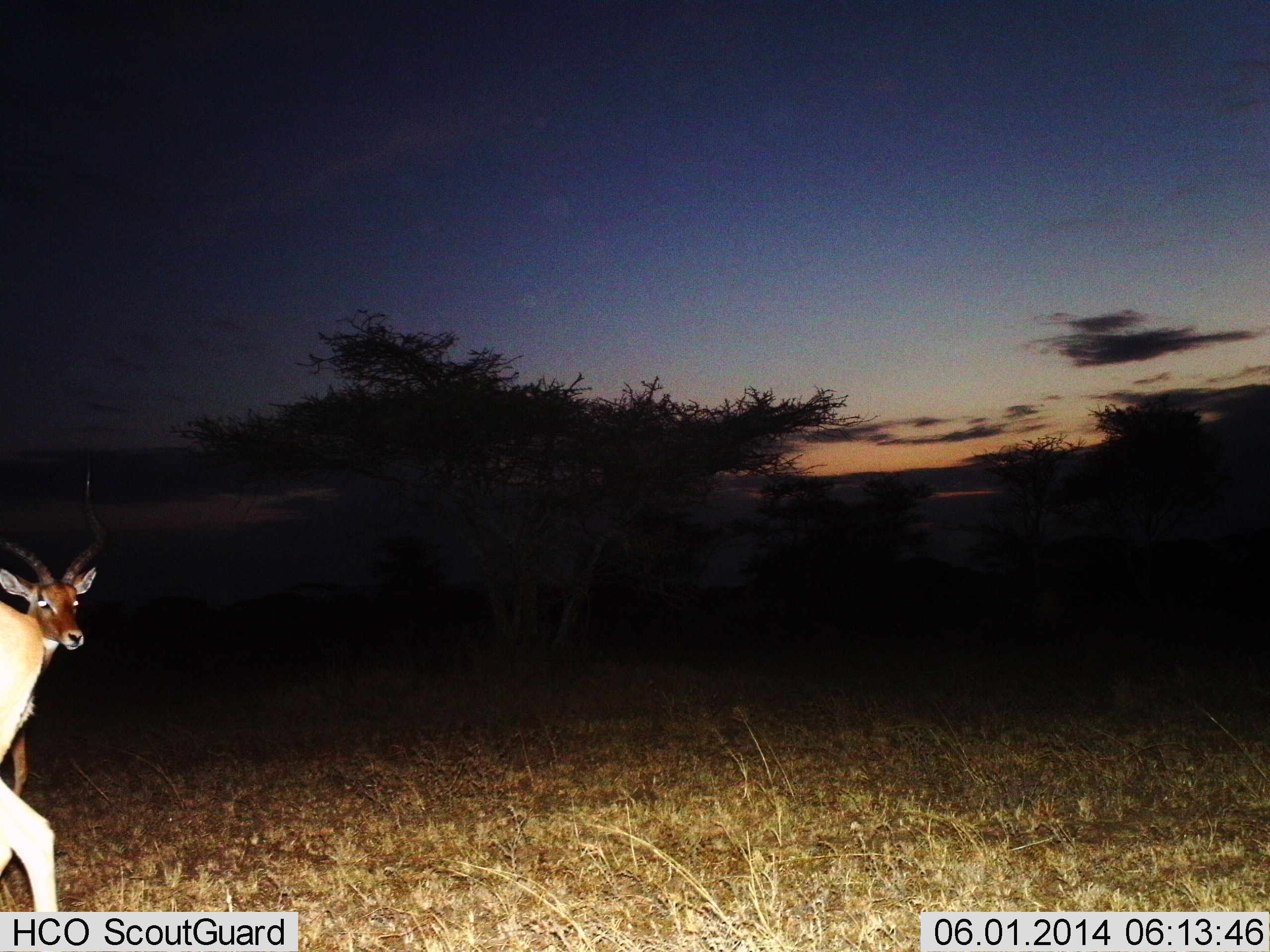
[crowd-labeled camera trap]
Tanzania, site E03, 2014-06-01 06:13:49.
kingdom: Animalia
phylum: Chordata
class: Mammalia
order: Artiodactyla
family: Bovidae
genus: Aepyceros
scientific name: Aepyceros melampus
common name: impala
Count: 2.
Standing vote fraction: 90%.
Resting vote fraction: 0%.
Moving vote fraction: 40%.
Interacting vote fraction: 0%.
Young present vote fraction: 0%.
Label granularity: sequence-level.